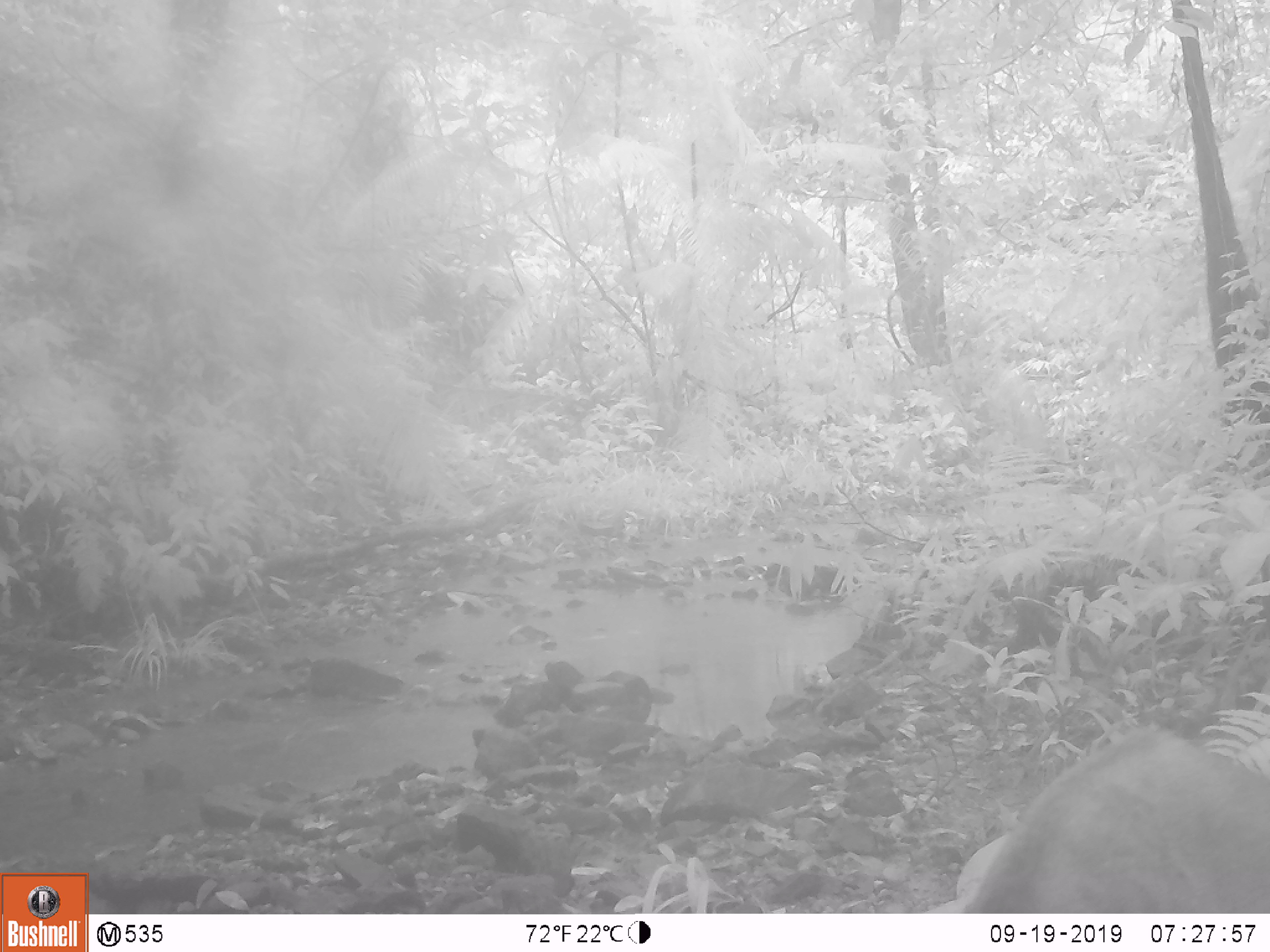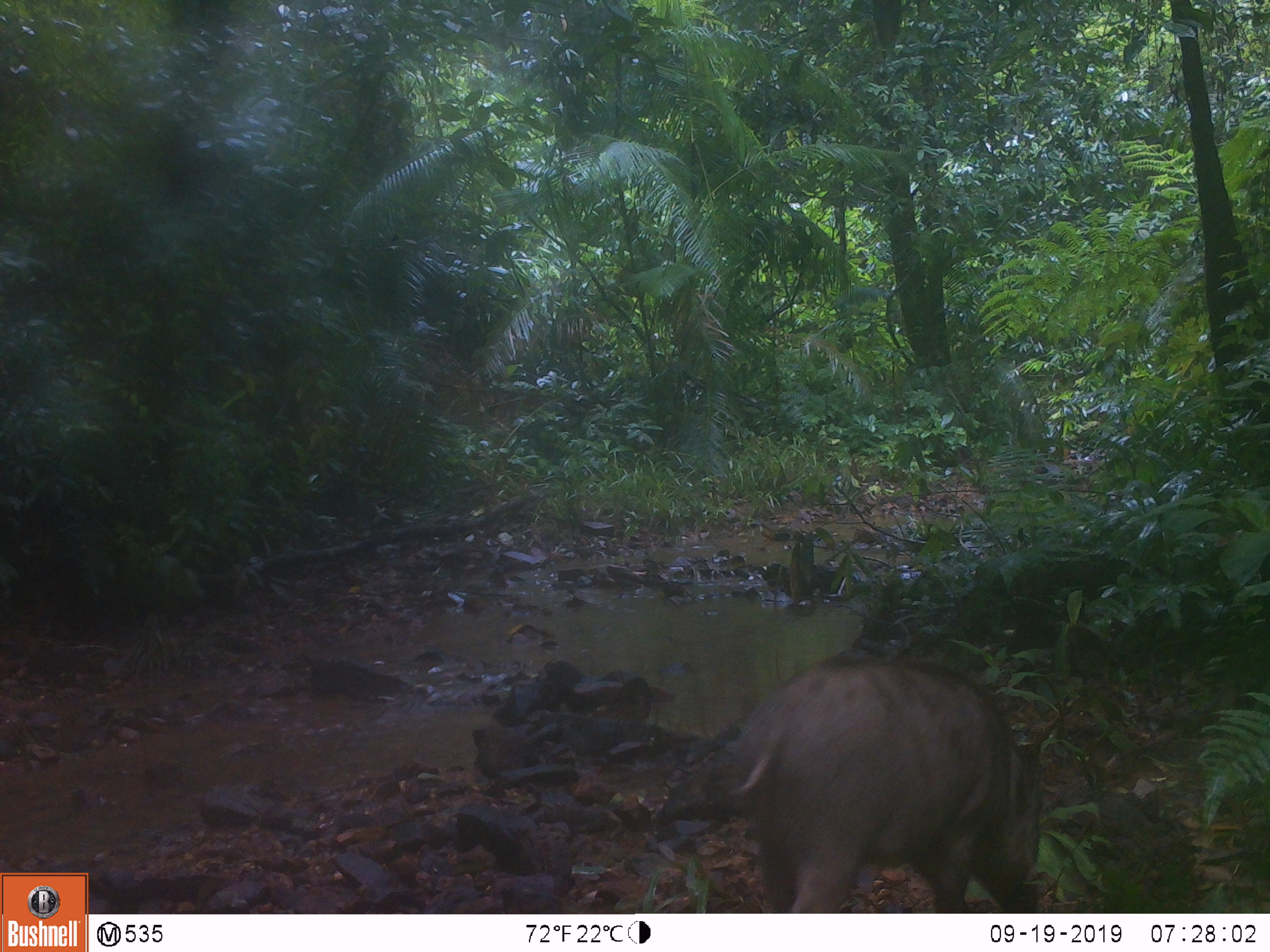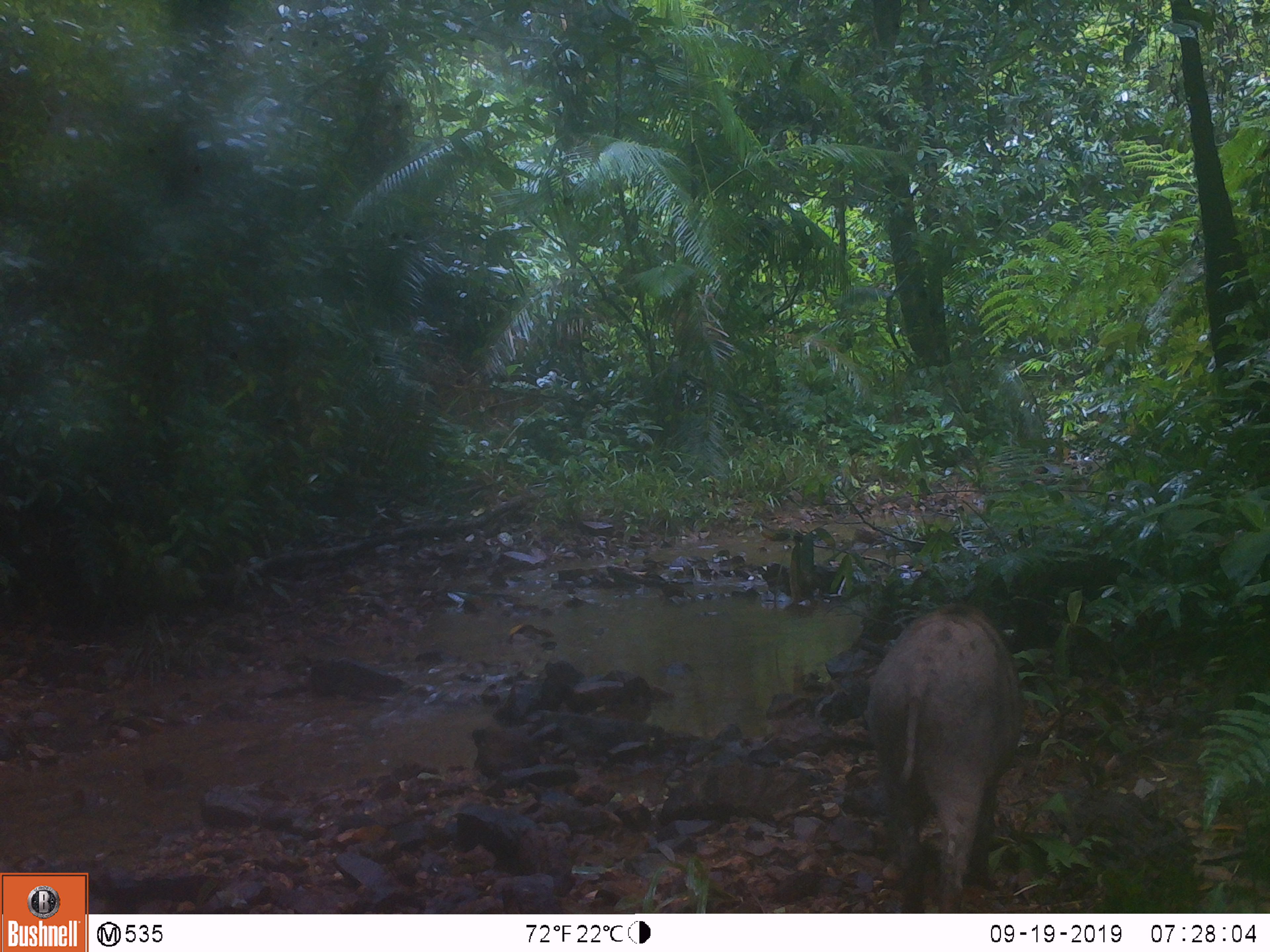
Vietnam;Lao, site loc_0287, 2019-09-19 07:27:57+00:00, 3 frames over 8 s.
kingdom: Animalia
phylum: Chordata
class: Mammalia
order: Artiodactyla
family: Suidae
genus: Sus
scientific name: Sus scrofa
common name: eurasian wild pig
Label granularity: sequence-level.